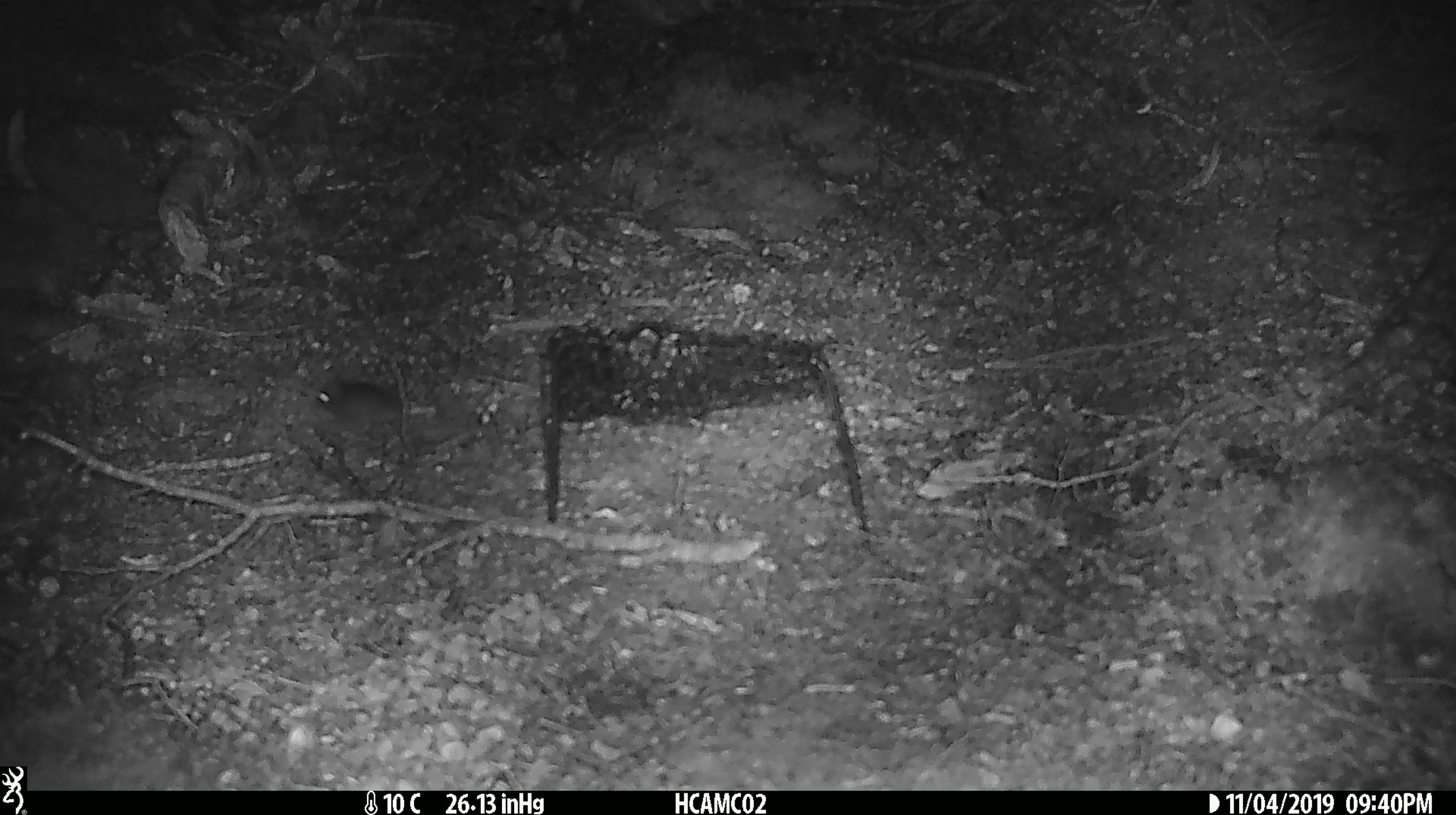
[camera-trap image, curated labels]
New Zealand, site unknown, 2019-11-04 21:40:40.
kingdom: Animalia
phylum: Chordata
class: Mammalia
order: Rodentia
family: Muridae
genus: Mus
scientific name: Mus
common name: mouse